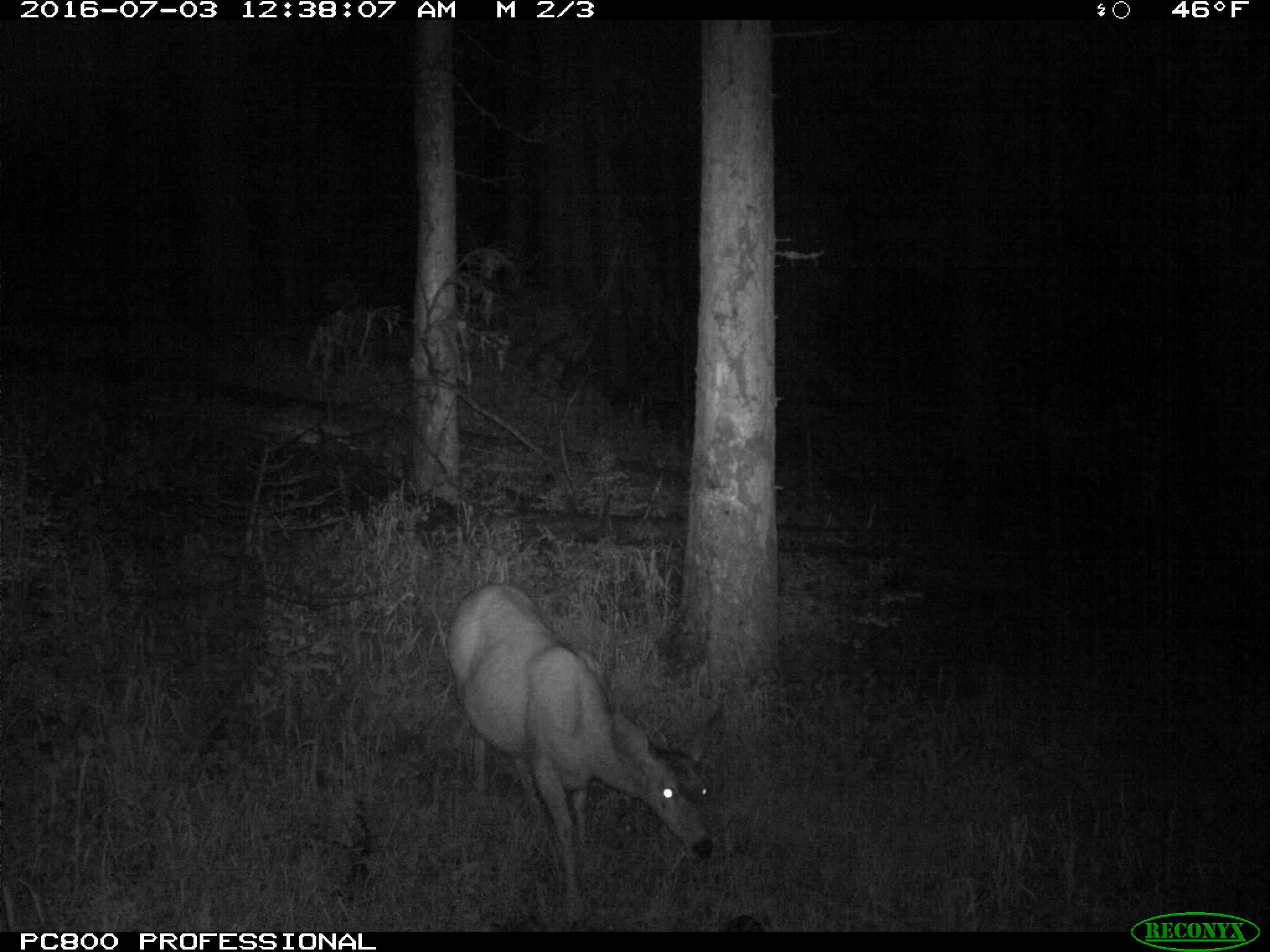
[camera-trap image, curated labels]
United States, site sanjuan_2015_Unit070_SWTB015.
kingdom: Animalia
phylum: Chordata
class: Mammalia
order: Artiodactyla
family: Cervidae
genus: Odocoileus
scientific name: Odocoileus hemionus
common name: mule deer